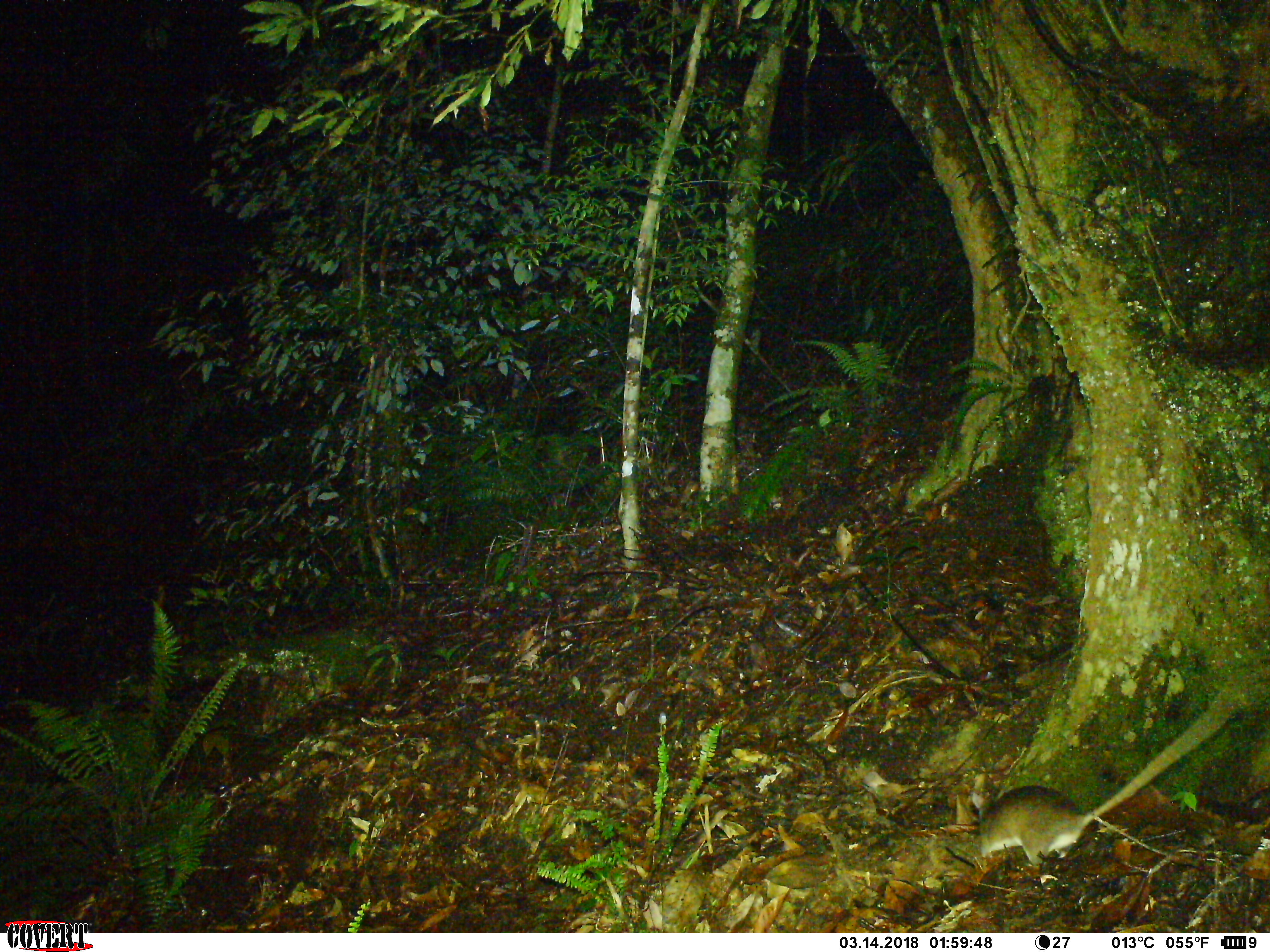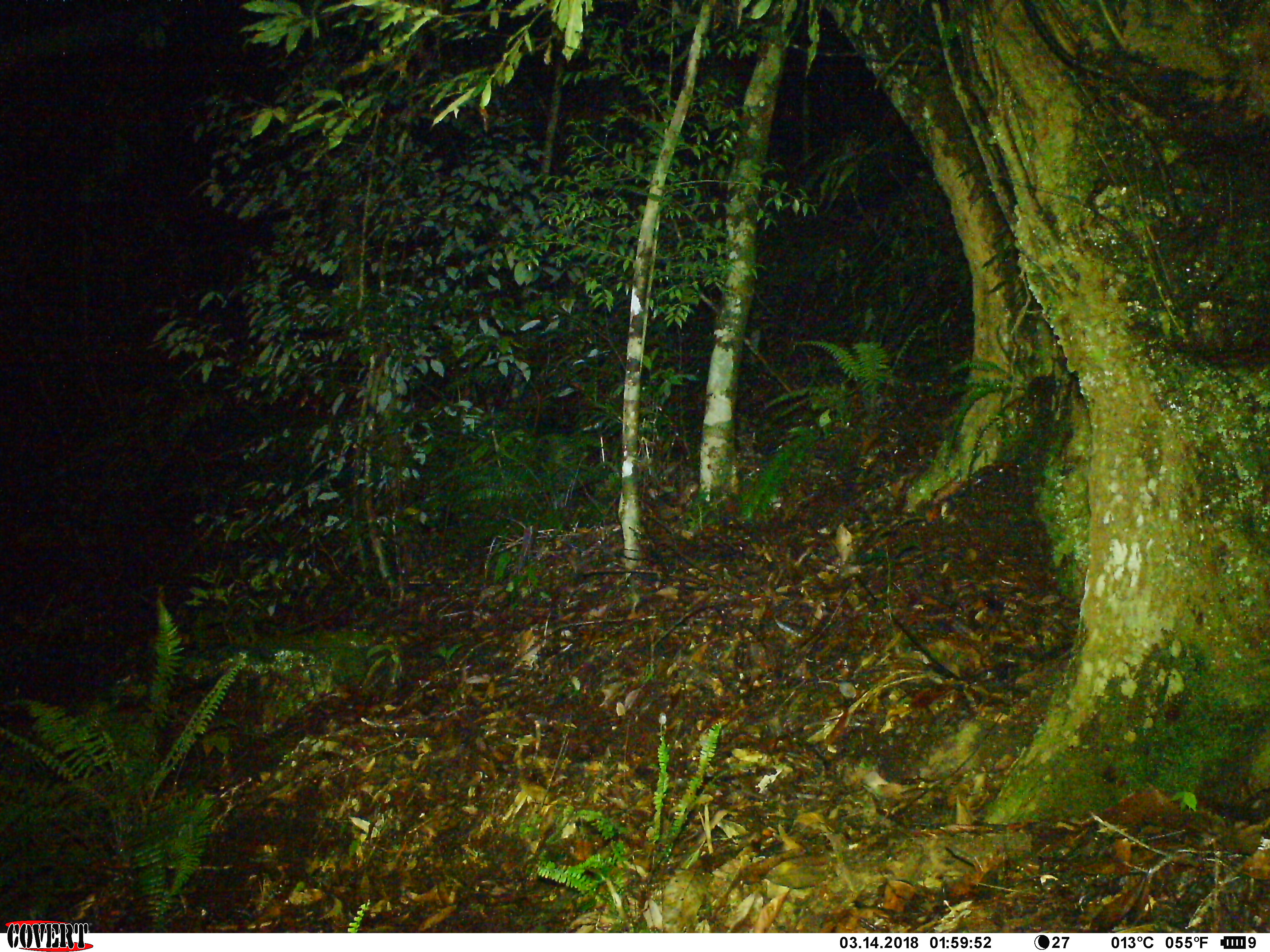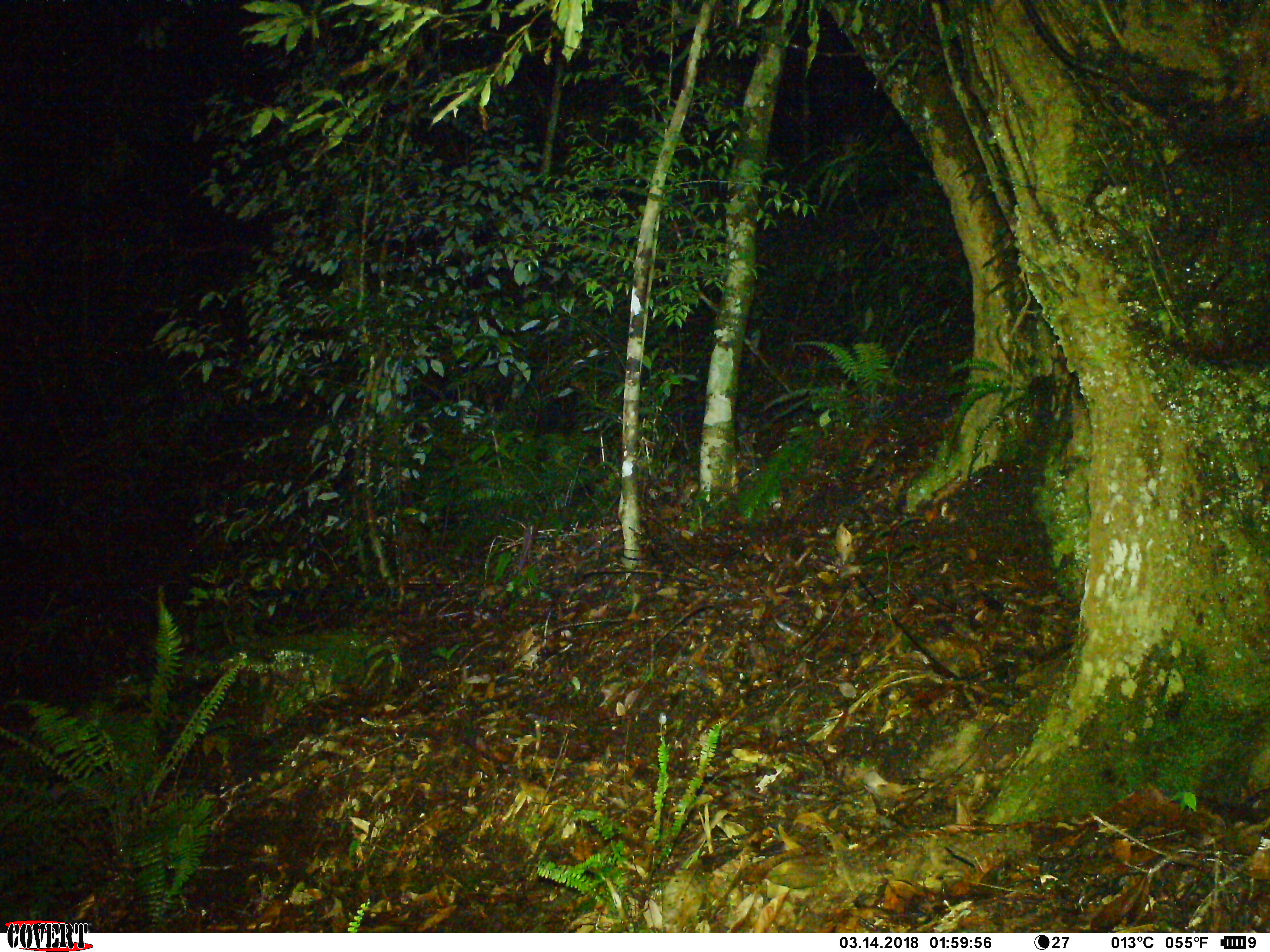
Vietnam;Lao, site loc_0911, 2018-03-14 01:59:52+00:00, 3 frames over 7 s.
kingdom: Animalia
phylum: Chordata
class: Mammalia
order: Rodentia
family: Muridae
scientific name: Muridae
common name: old-world mice and rats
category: unidentified murid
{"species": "unidentified murid (old-world mice and rats) (Muridae)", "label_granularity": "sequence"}